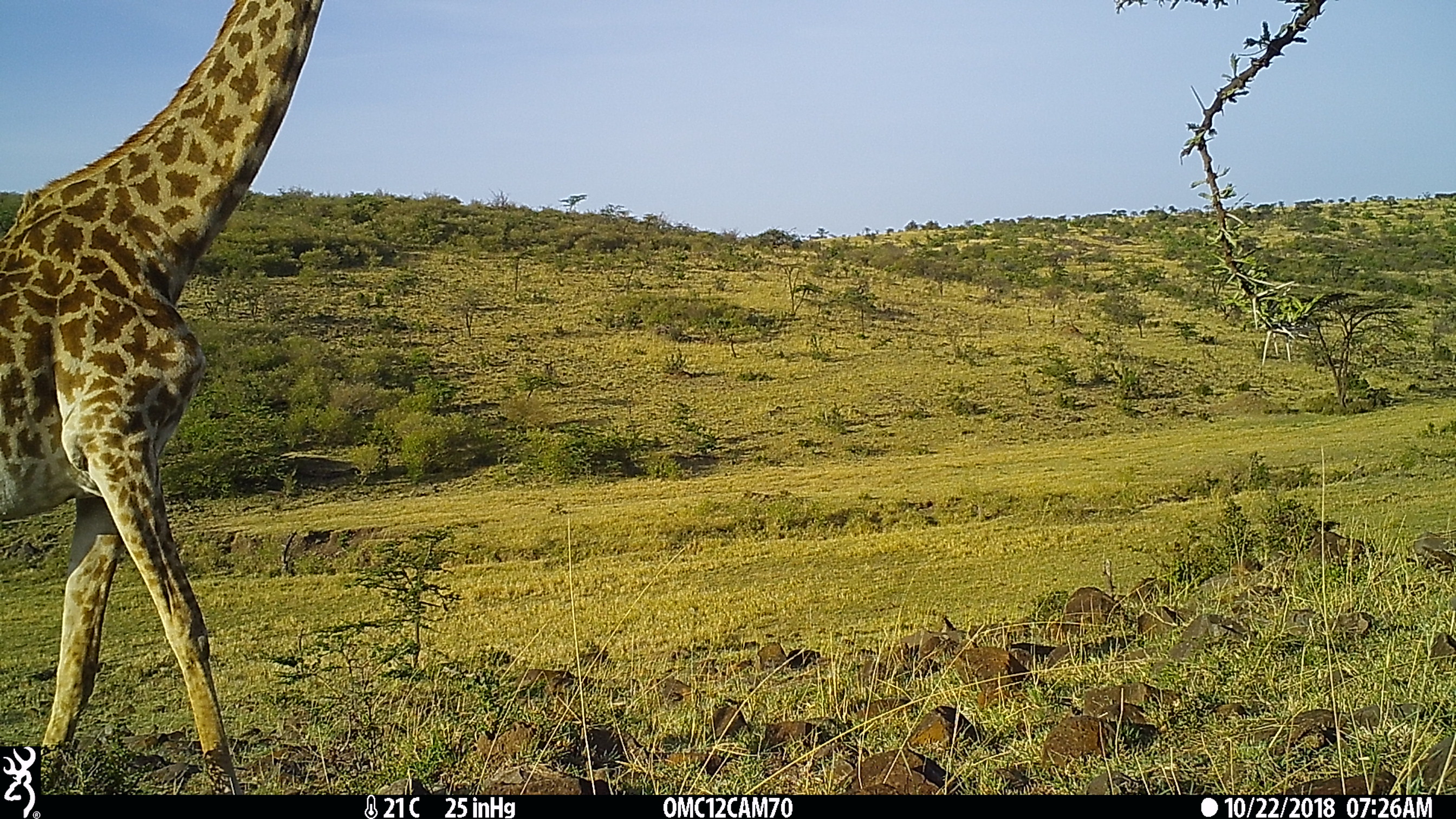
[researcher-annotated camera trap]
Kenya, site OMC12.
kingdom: Animalia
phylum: Chordata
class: Mammalia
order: Artiodactyla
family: Giraffidae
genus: Giraffa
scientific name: Giraffa camelopardalis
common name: northern giraffe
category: giraffe